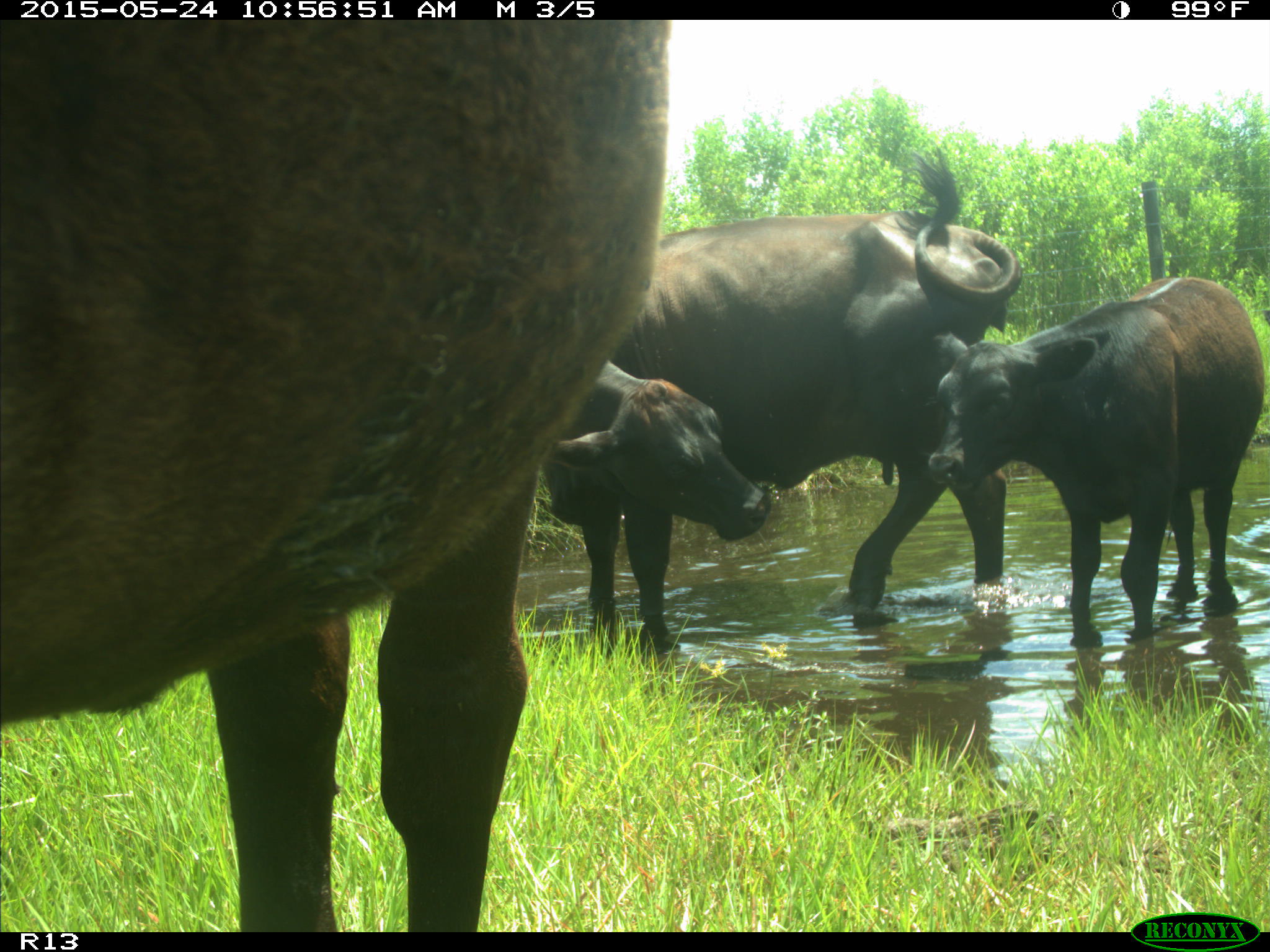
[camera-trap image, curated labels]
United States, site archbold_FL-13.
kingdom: Animalia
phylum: Chordata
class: Mammalia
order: Artiodactyla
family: Bovidae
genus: Bos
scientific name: Bos taurus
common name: domestic cow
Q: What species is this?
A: Bos taurus (domestic cow).